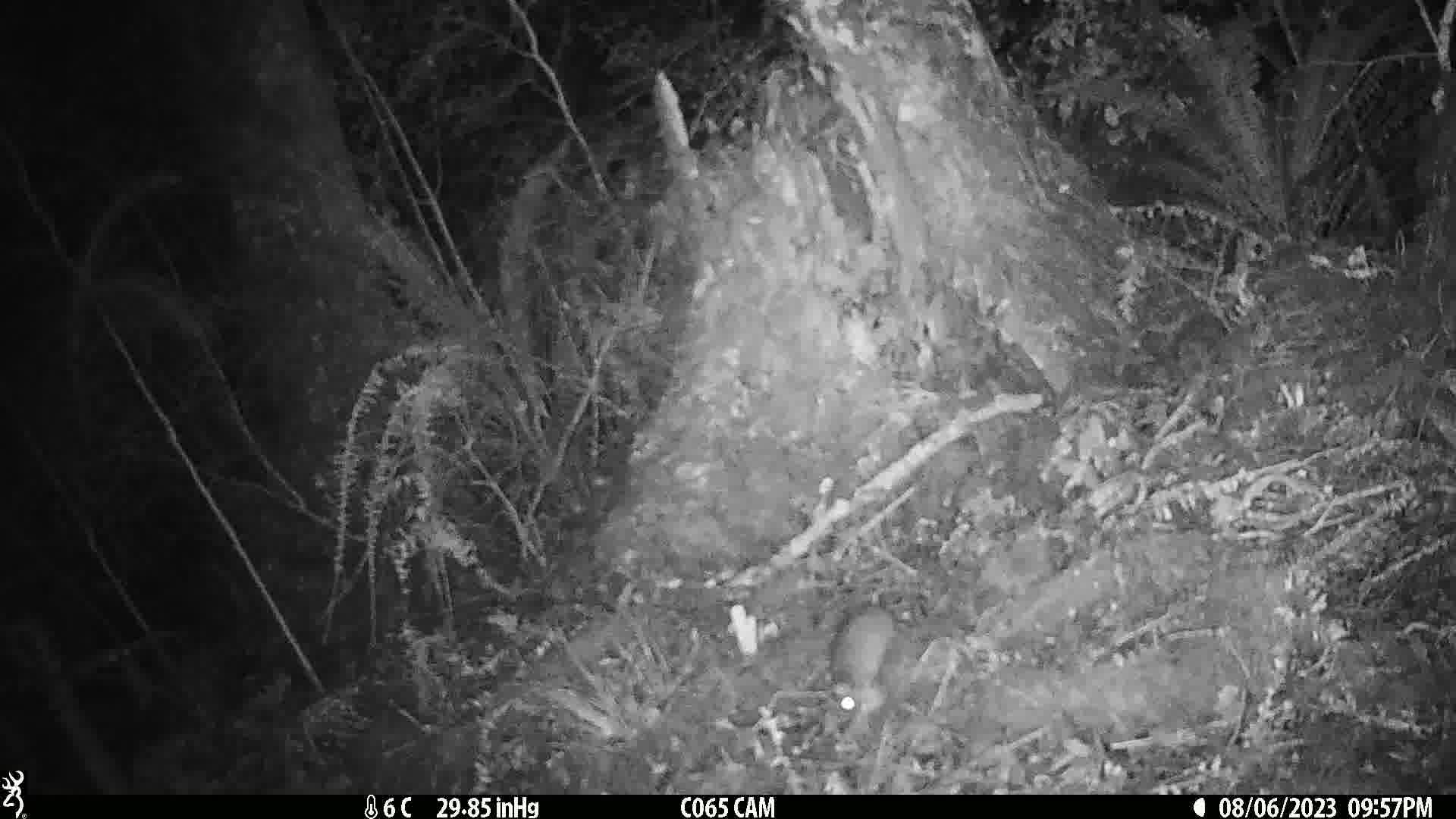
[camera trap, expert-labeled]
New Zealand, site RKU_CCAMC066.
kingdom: Animalia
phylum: Chordata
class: Mammalia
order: Rodentia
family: Muridae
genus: Rattus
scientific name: Rattus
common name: rat